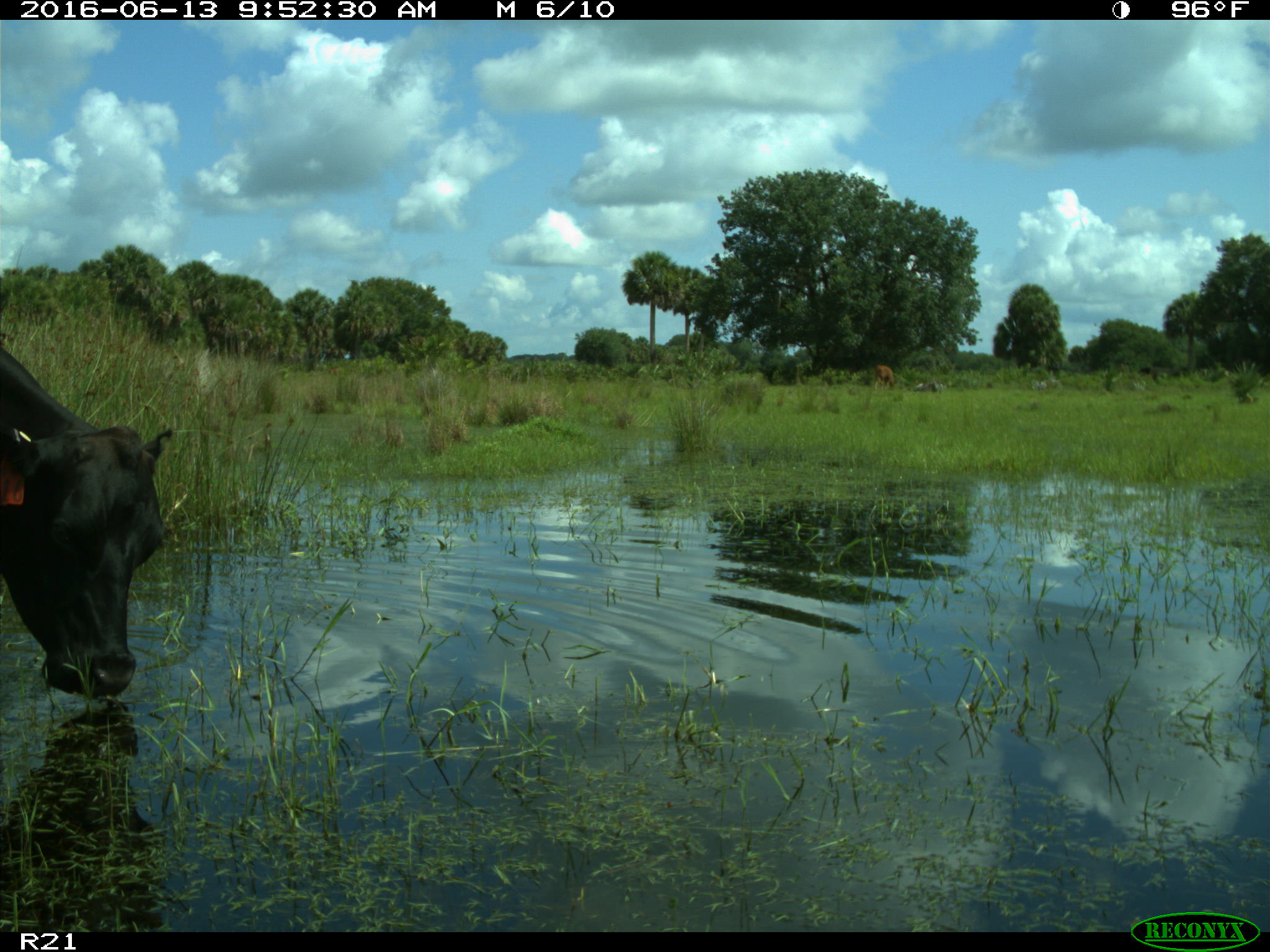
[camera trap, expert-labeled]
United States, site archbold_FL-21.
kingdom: Animalia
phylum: Chordata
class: Mammalia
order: Artiodactyla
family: Bovidae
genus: Bos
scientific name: Bos taurus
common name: domestic cow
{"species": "Bos taurus (domestic cow)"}